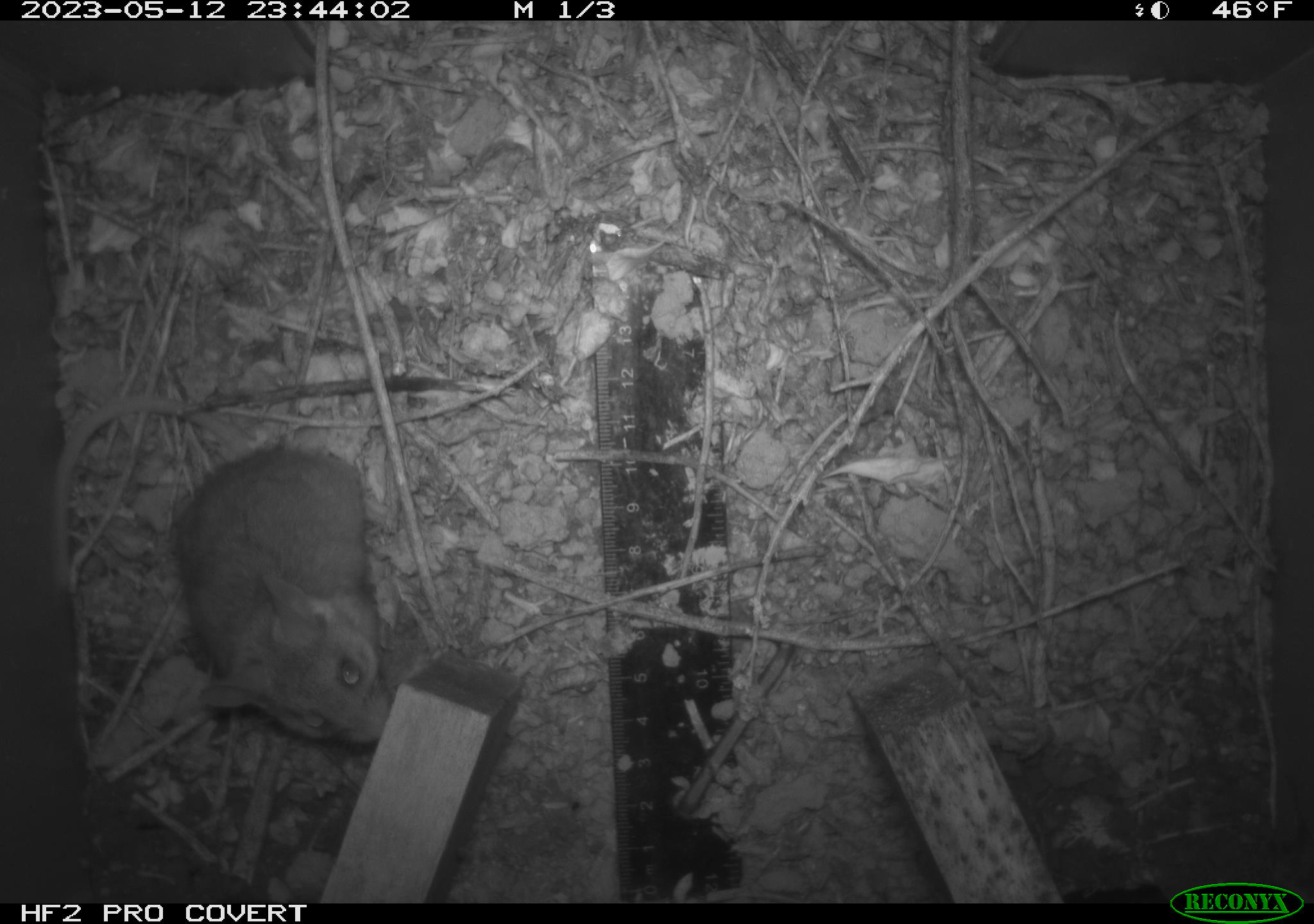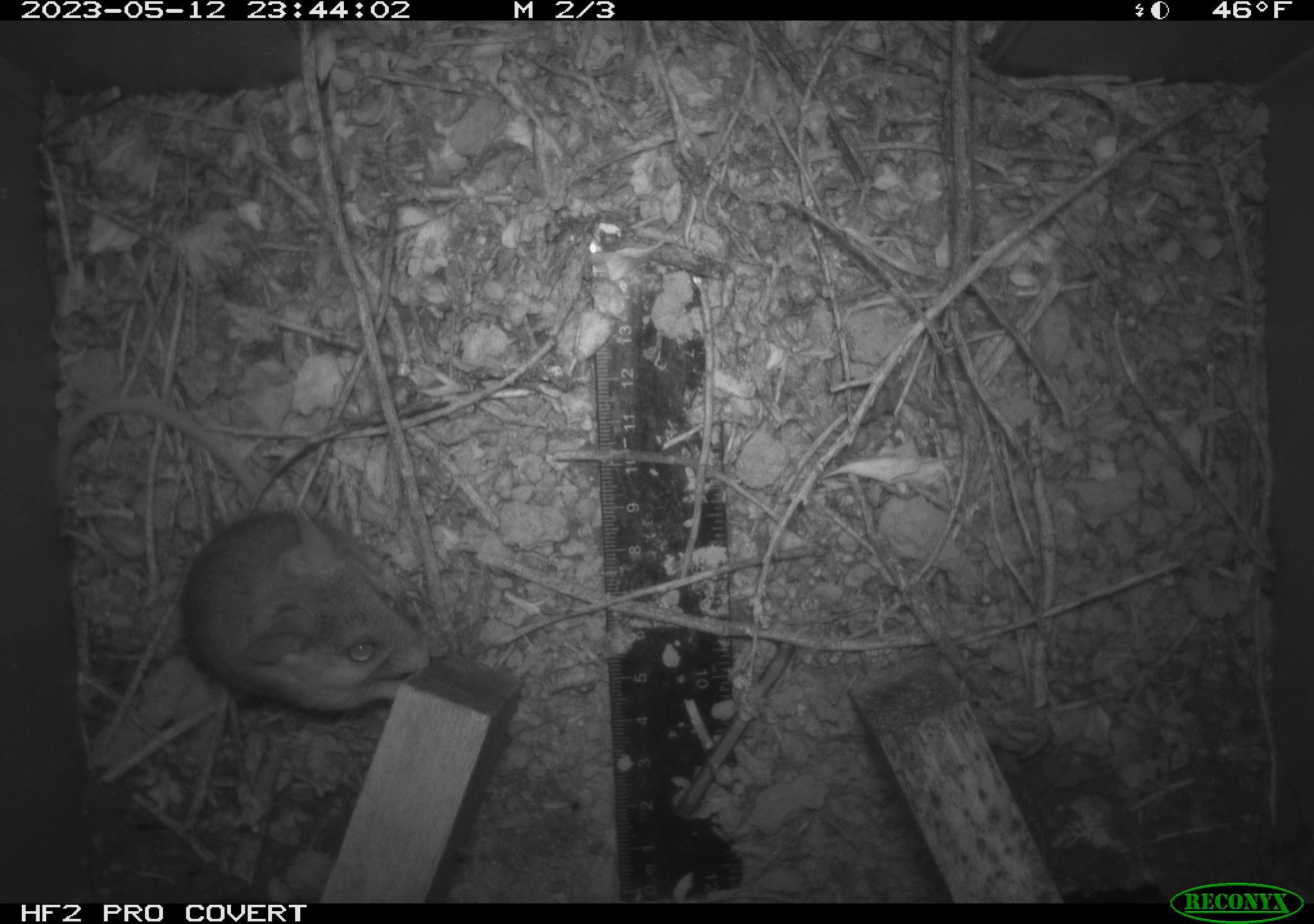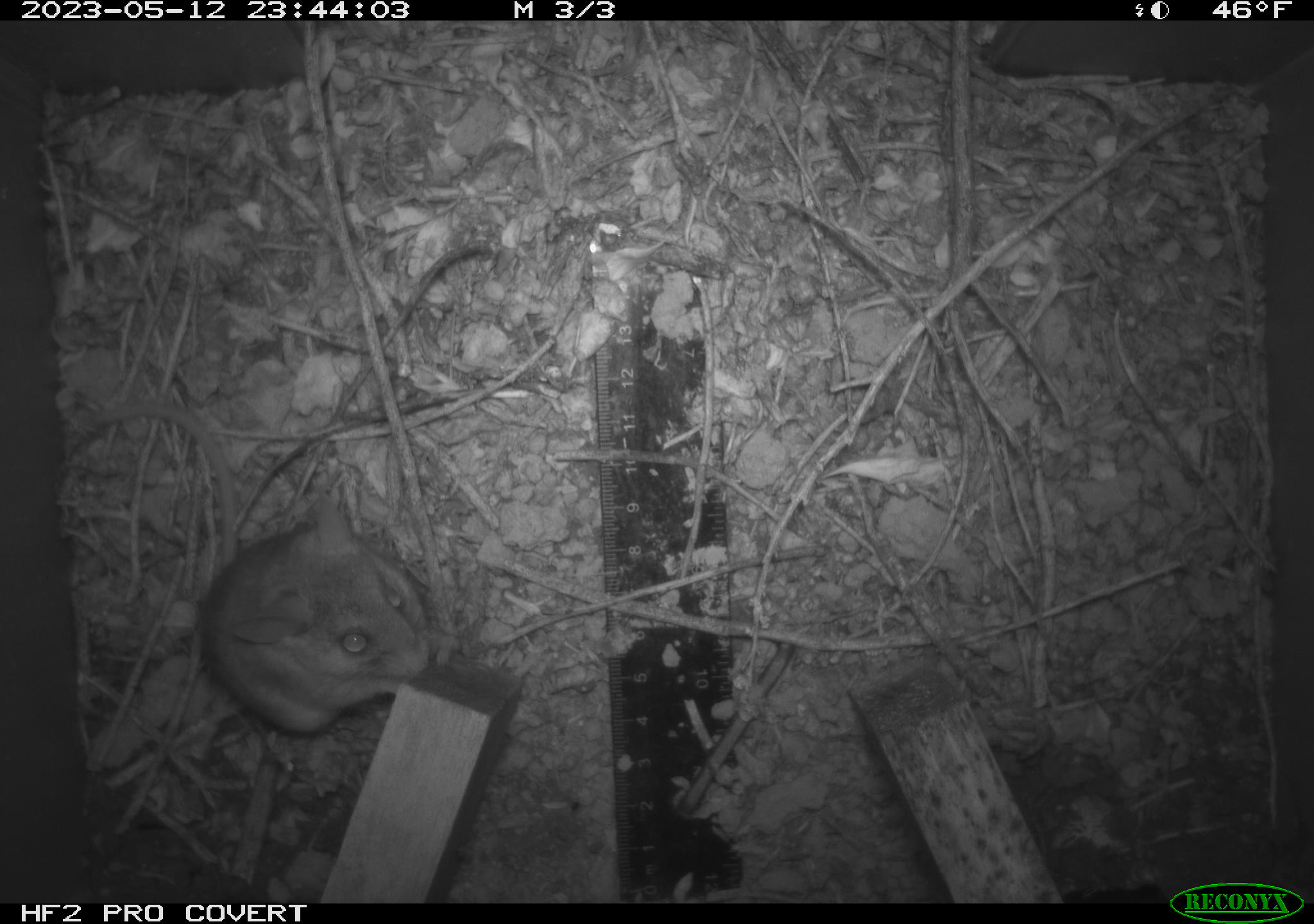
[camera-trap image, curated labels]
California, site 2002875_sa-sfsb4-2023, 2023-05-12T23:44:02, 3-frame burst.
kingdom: Animalia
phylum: Chordata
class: Mammalia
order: Rodentia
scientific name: Rodentia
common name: mouse species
Mouse species (Rodentia).